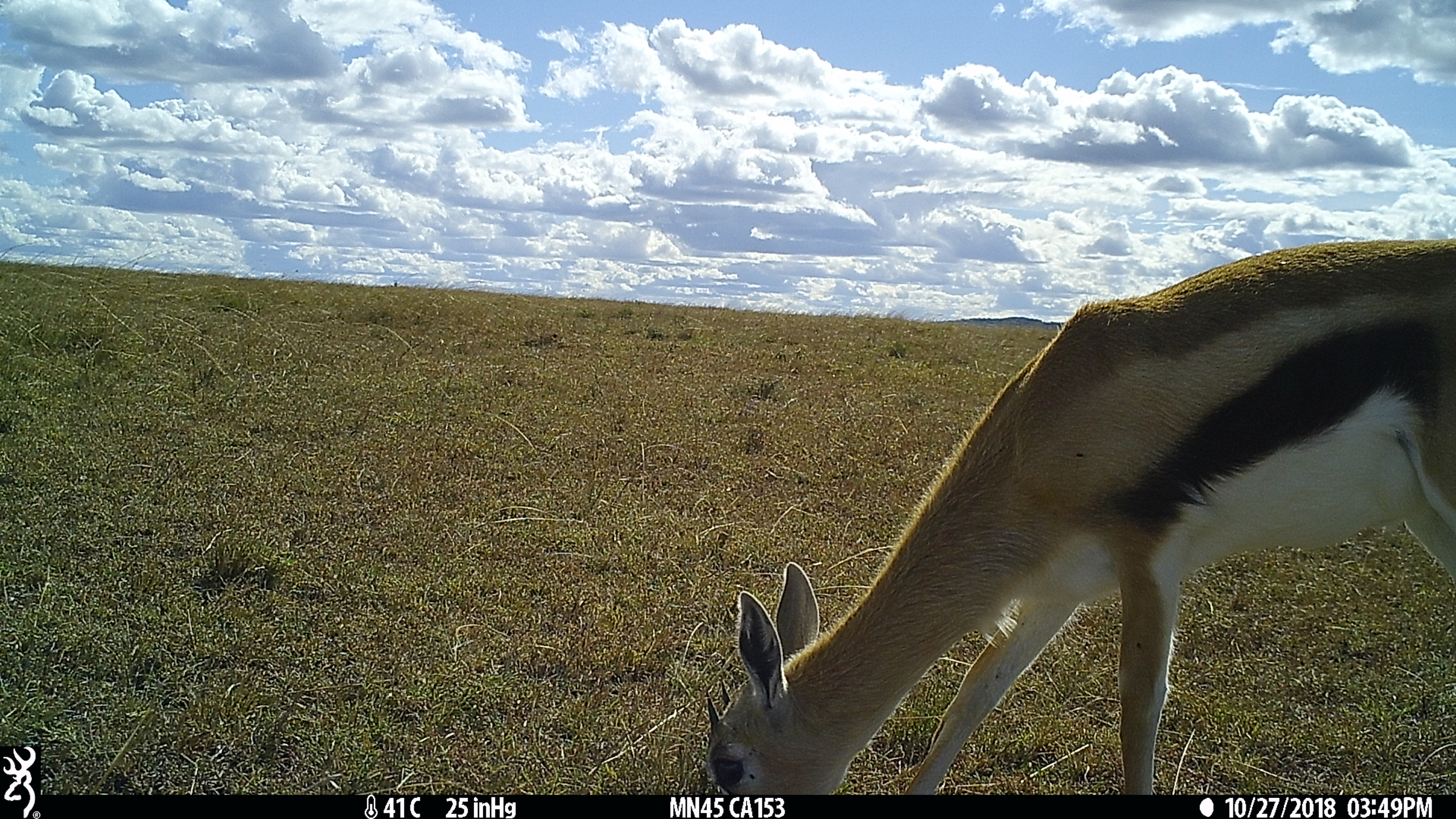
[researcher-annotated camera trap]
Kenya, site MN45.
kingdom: Animalia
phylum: Chordata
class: Mammalia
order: Artiodactyla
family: Bovidae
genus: Eudorcas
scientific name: Eudorcas thomsonii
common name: thomon's gazelle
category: gazelle thomsons